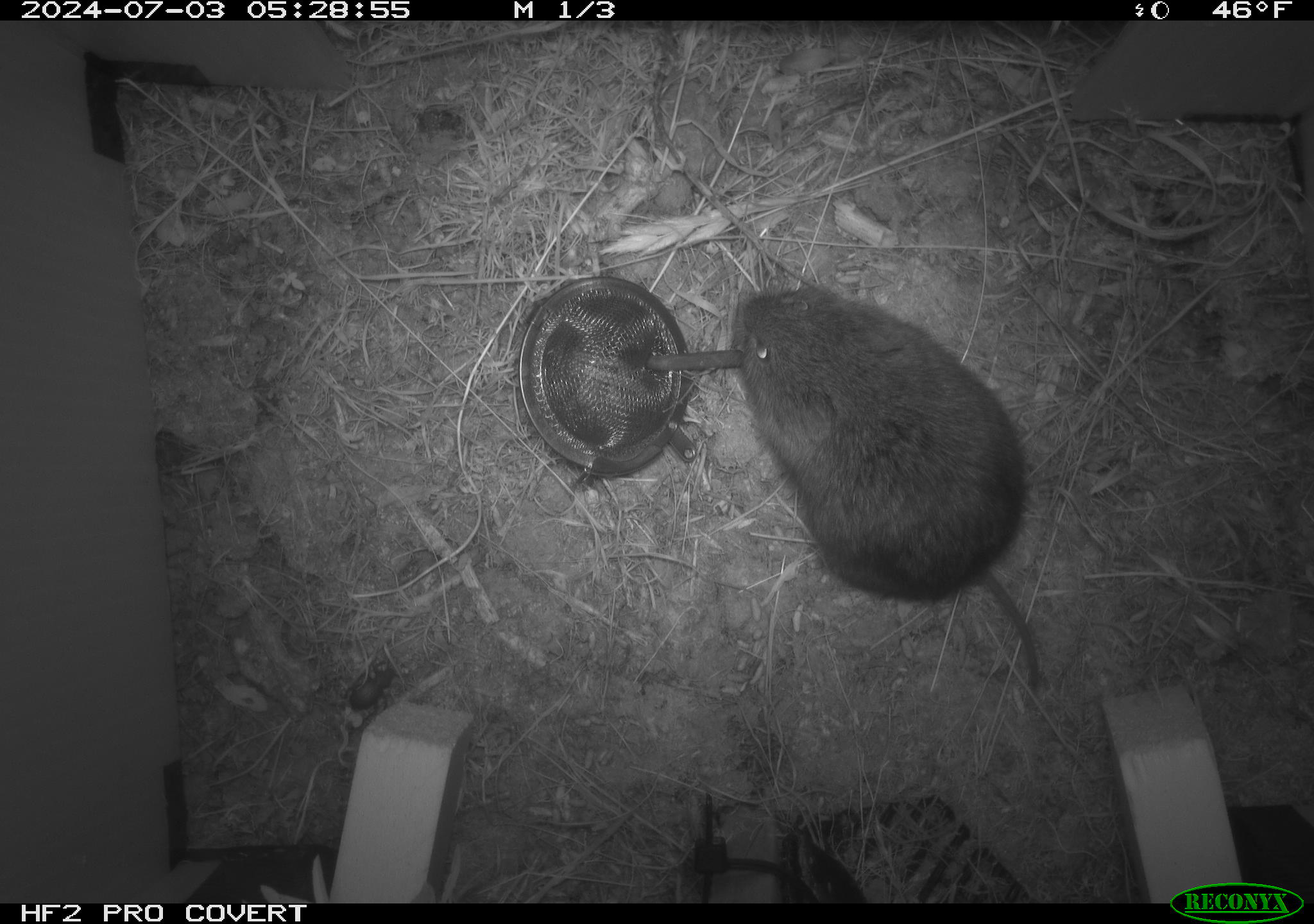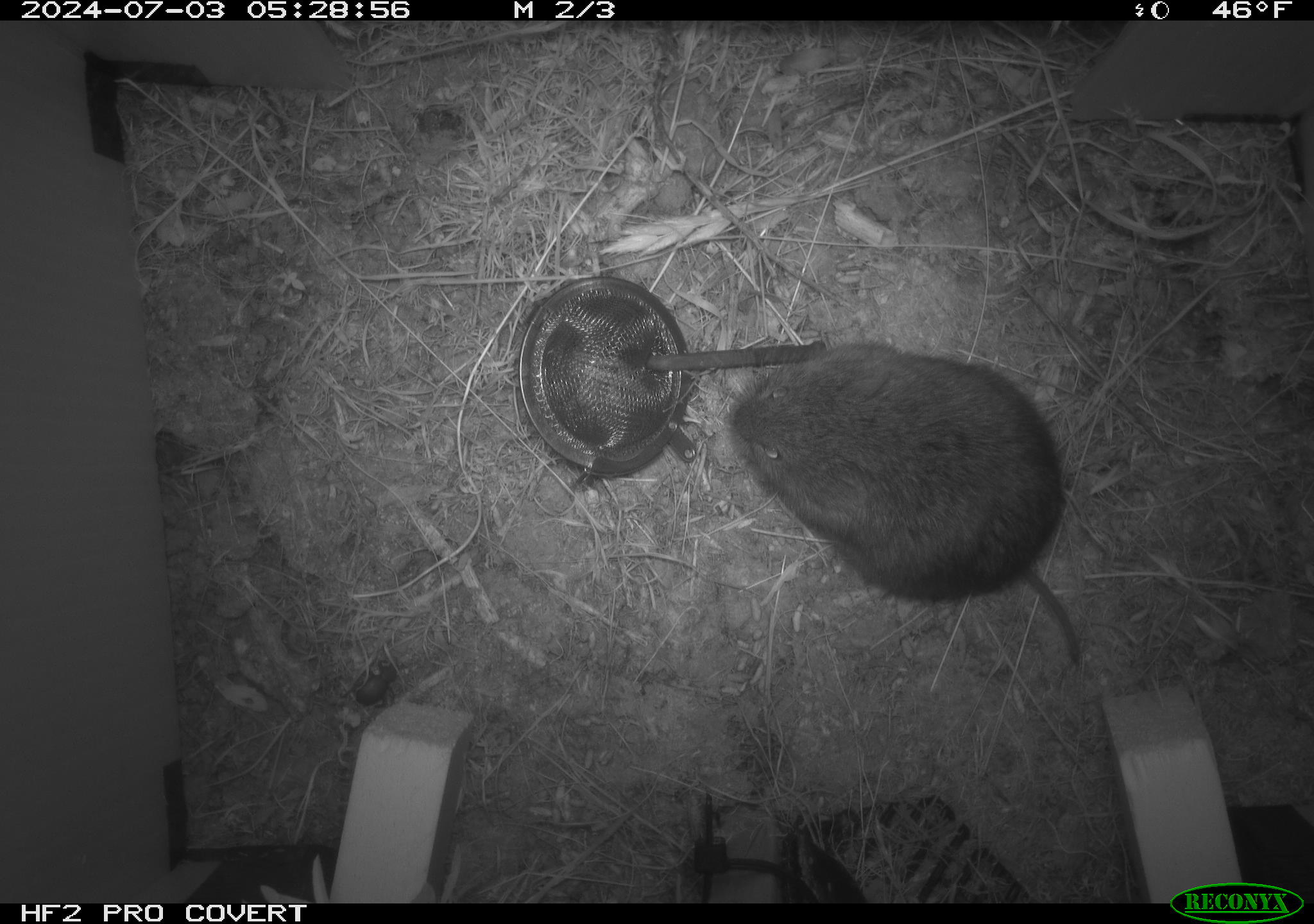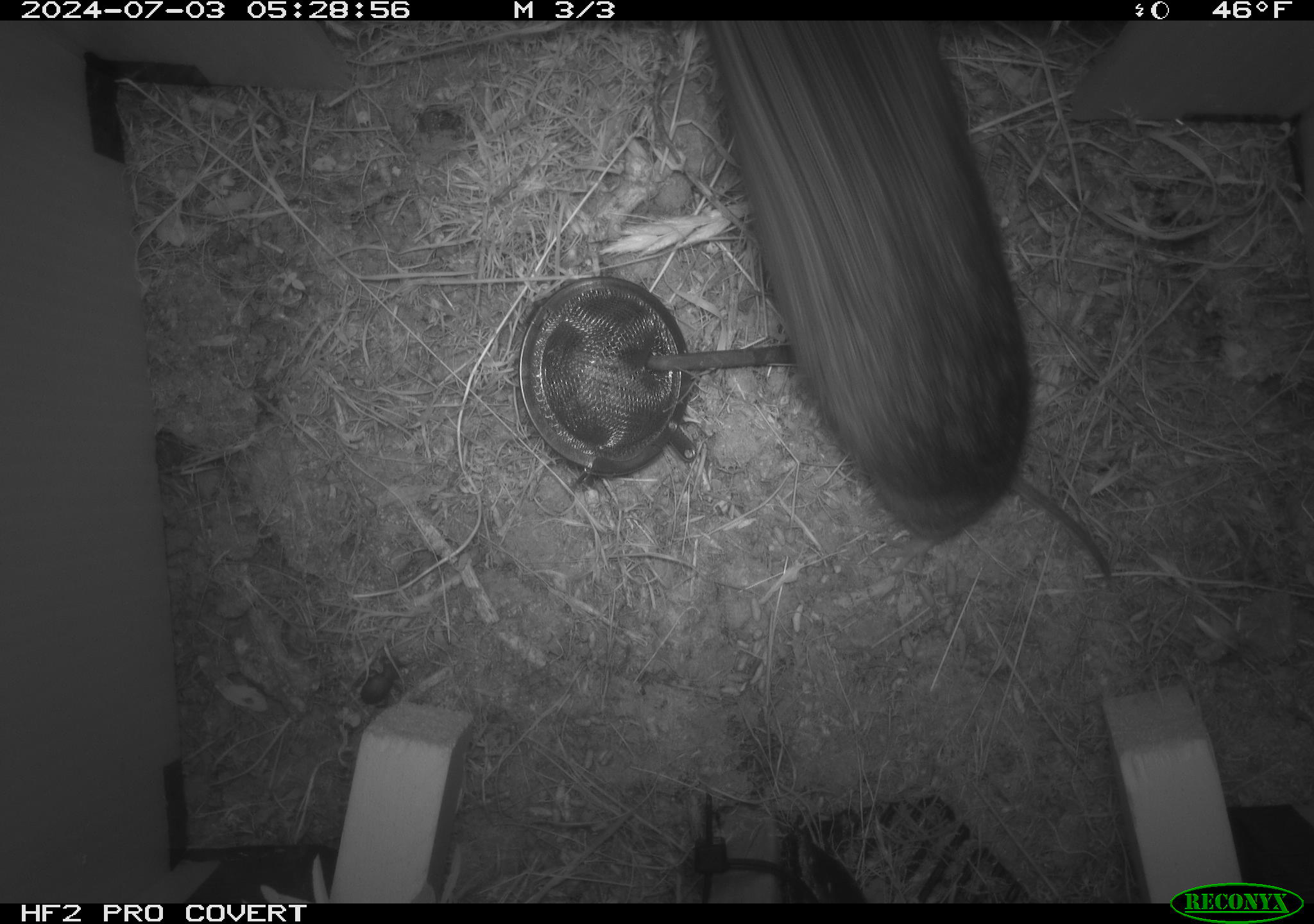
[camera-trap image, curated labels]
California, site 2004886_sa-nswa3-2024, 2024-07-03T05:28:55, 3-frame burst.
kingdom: Animalia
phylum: Chordata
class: Mammalia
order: Rodentia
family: Cricetidae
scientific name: Arvicolinae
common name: voles, lemmings, and muskrats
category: arvicolinae subfamily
Arvicolinae subfamily (voles, lemmings, and muskrats) (Arvicolinae).